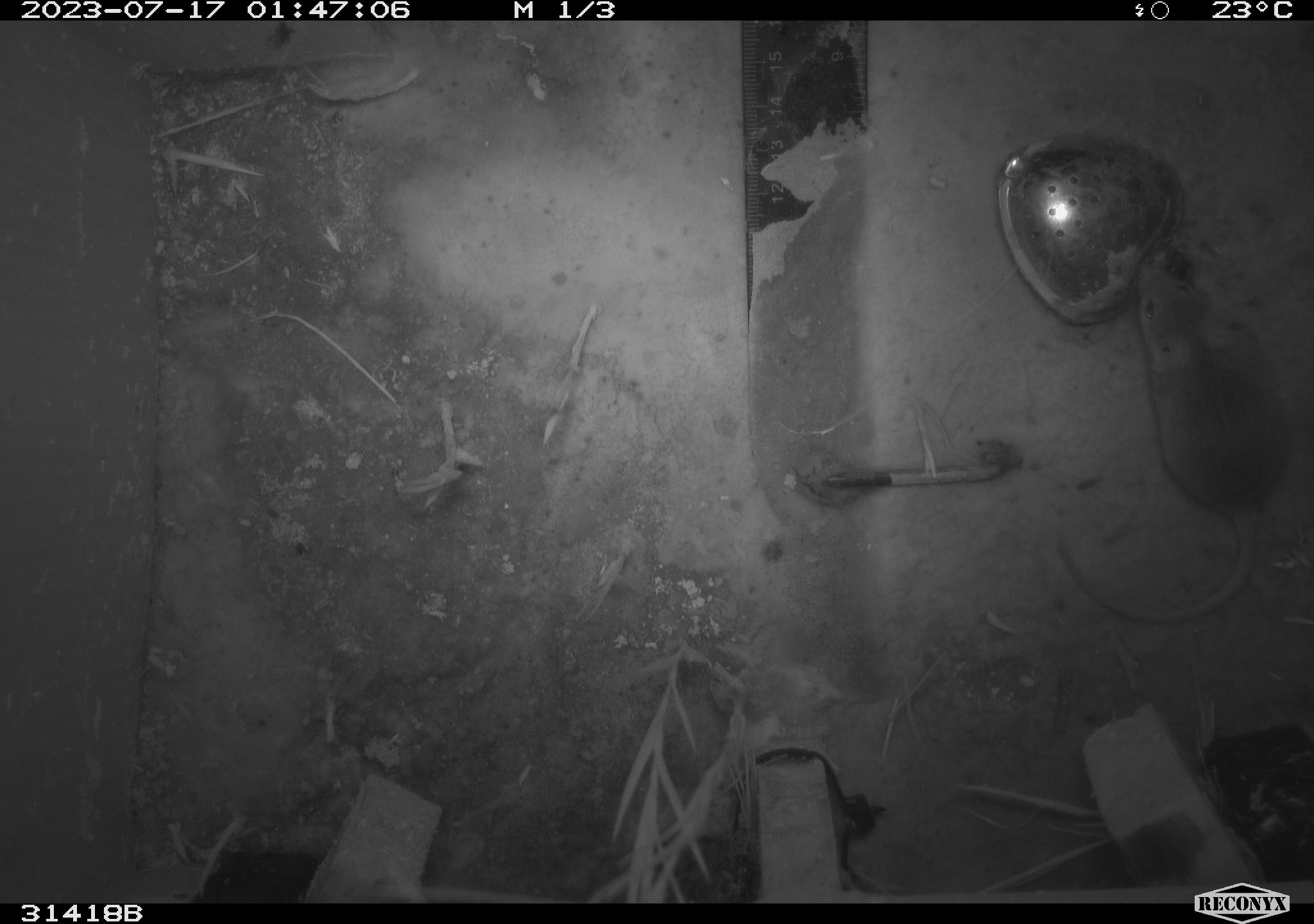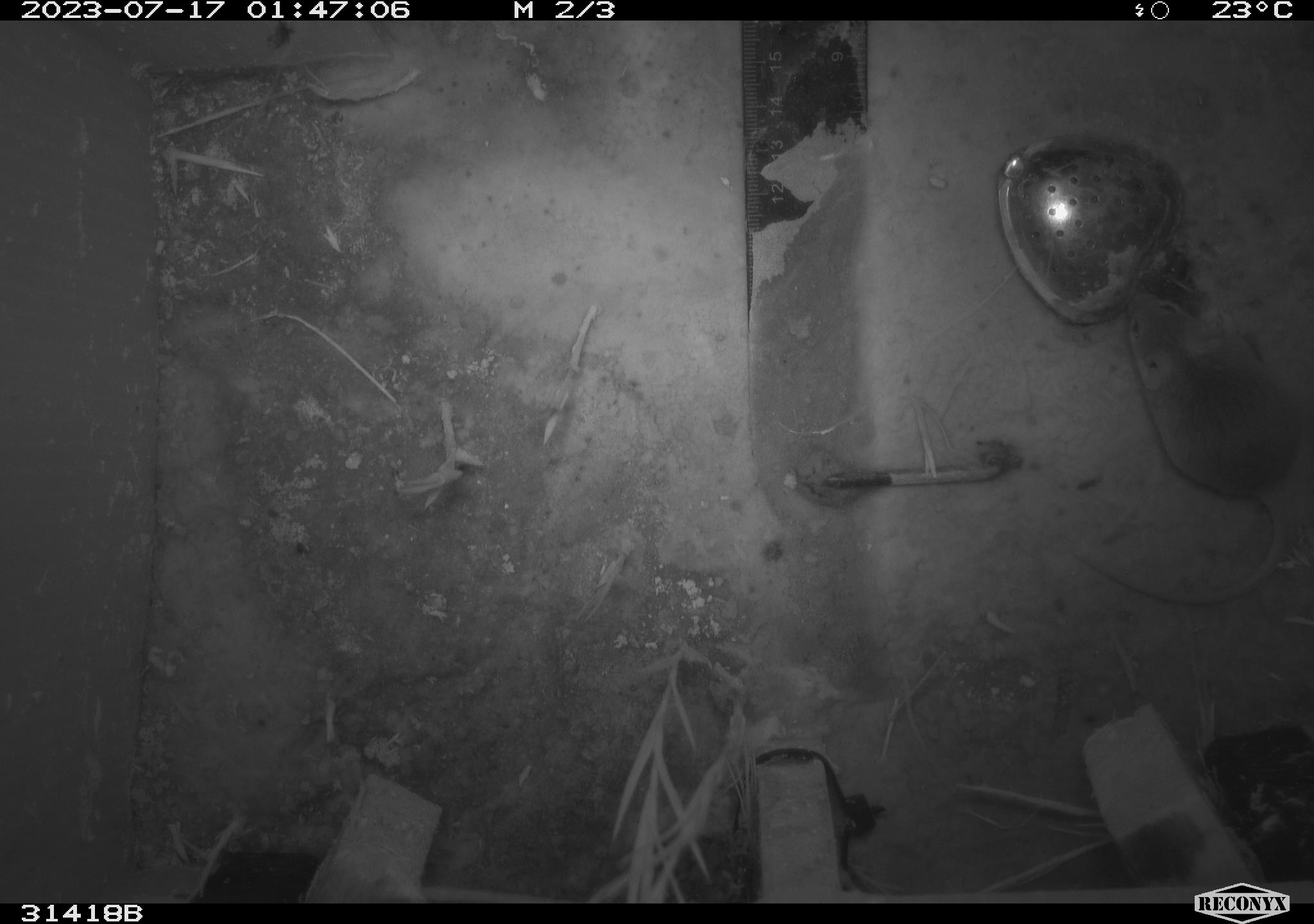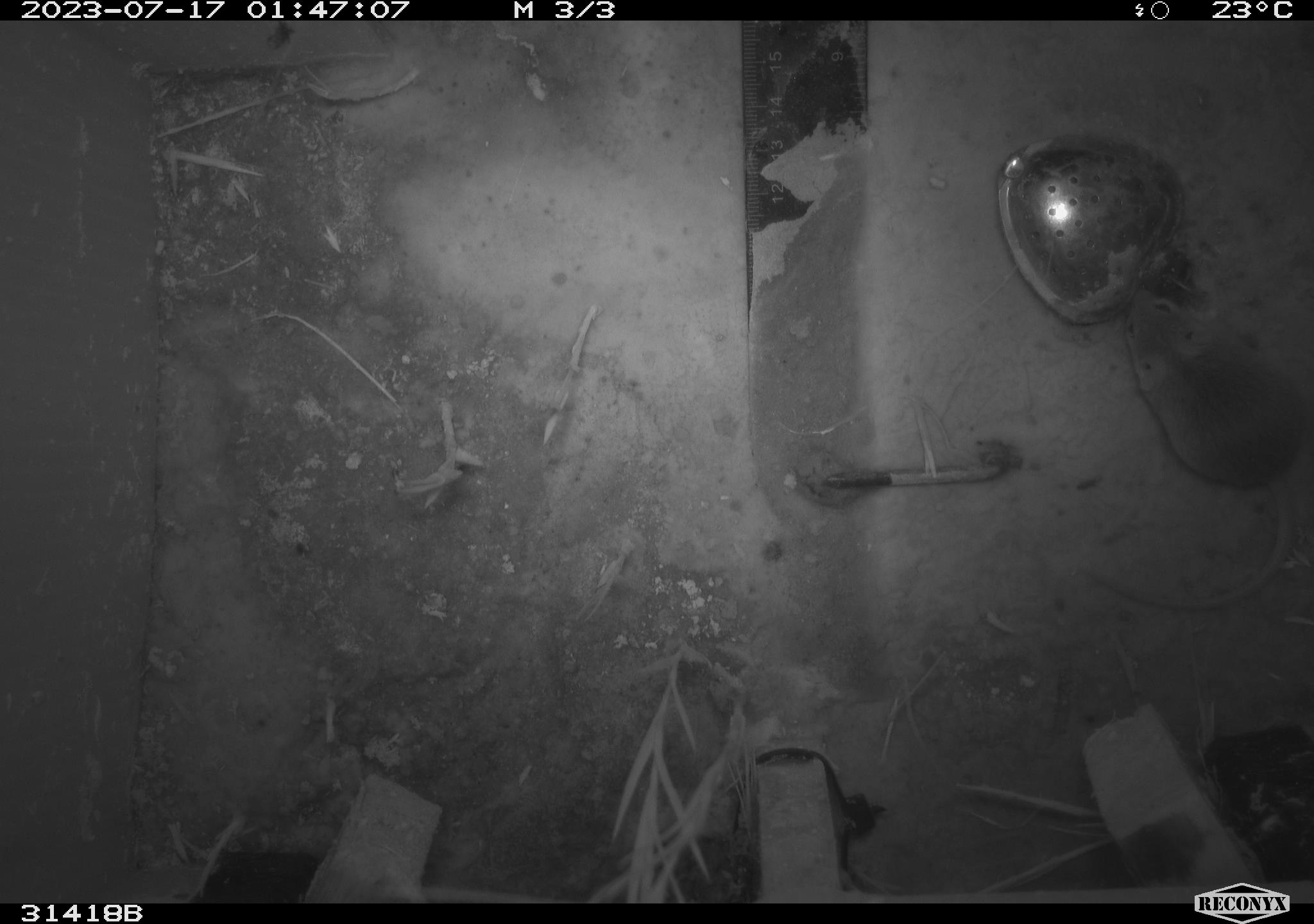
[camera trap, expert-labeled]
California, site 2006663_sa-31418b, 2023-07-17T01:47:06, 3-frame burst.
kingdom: Animalia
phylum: Chordata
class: Mammalia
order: Rodentia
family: Cricetidae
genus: Peromyscus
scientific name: Peromyscus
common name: deer mice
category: peromyscus species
Peromyscus species (deer mice) (Peromyscus).